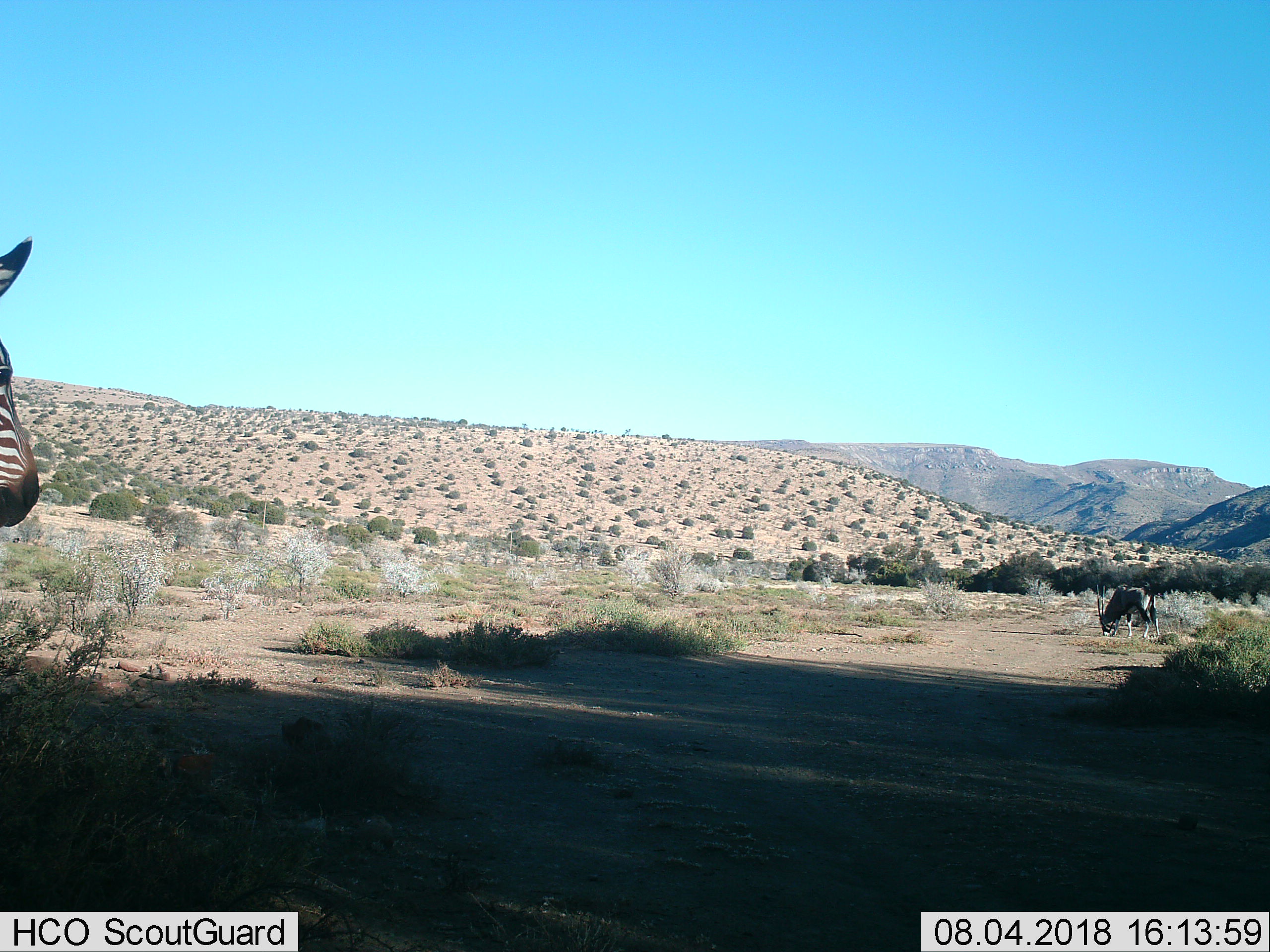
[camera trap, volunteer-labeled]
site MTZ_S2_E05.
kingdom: Animalia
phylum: Chordata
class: Mammalia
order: Artiodactyla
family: Bovidae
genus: Oryx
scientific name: Oryx gazella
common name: gemsbok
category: oryx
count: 1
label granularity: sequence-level